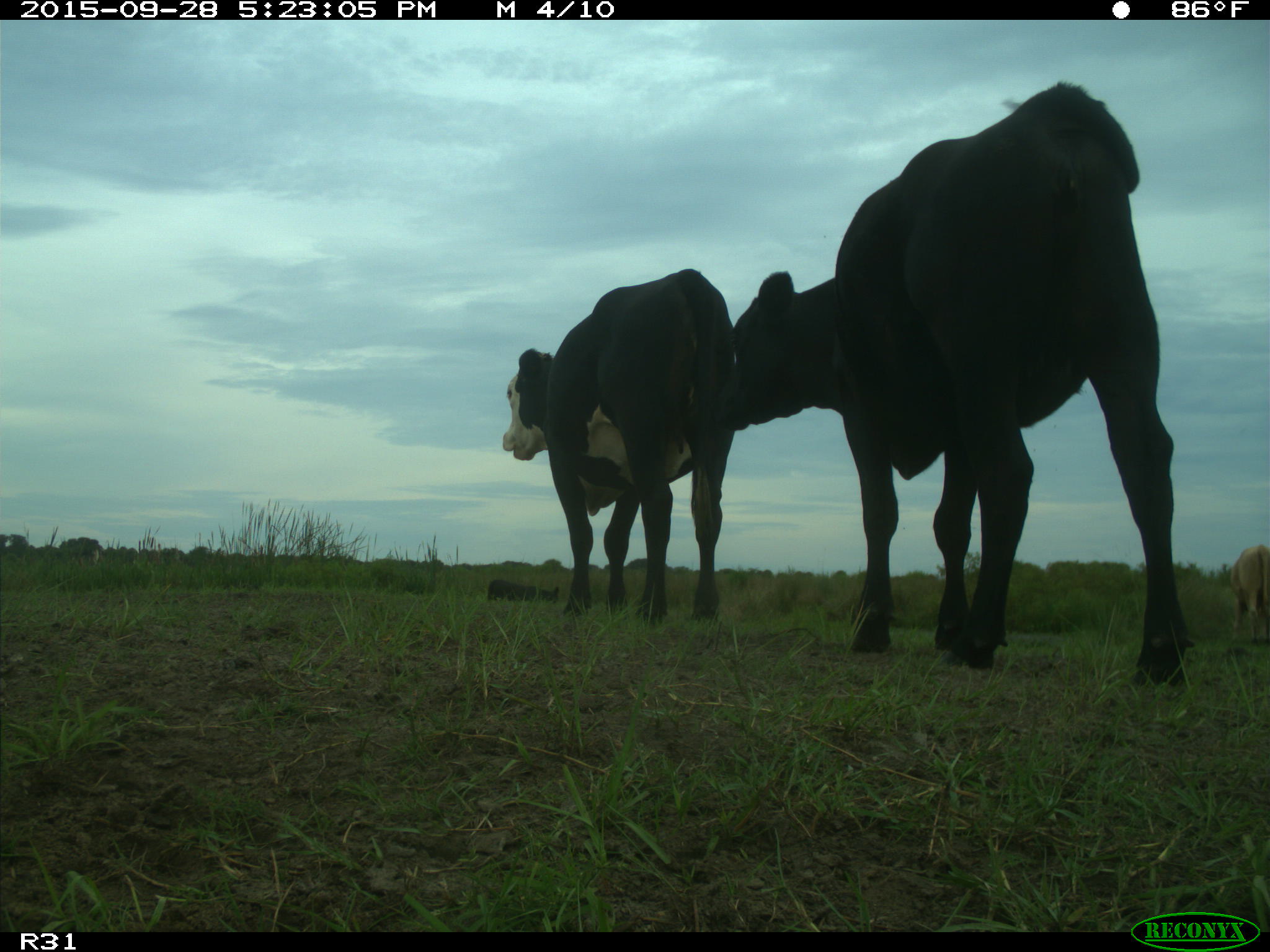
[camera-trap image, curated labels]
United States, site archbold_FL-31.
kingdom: Animalia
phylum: Chordata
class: Mammalia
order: Artiodactyla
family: Bovidae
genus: Bos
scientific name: Bos taurus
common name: domestic cow